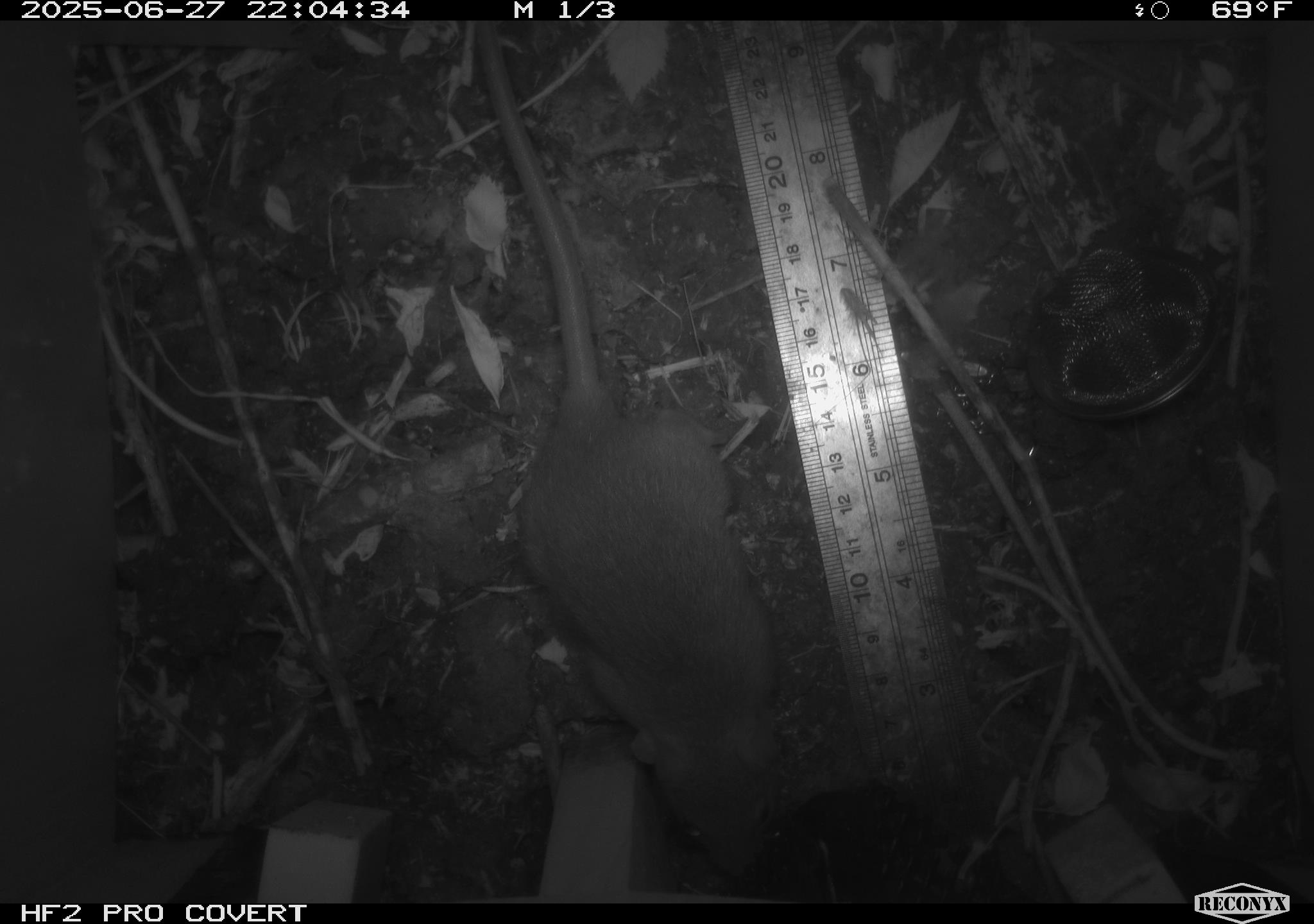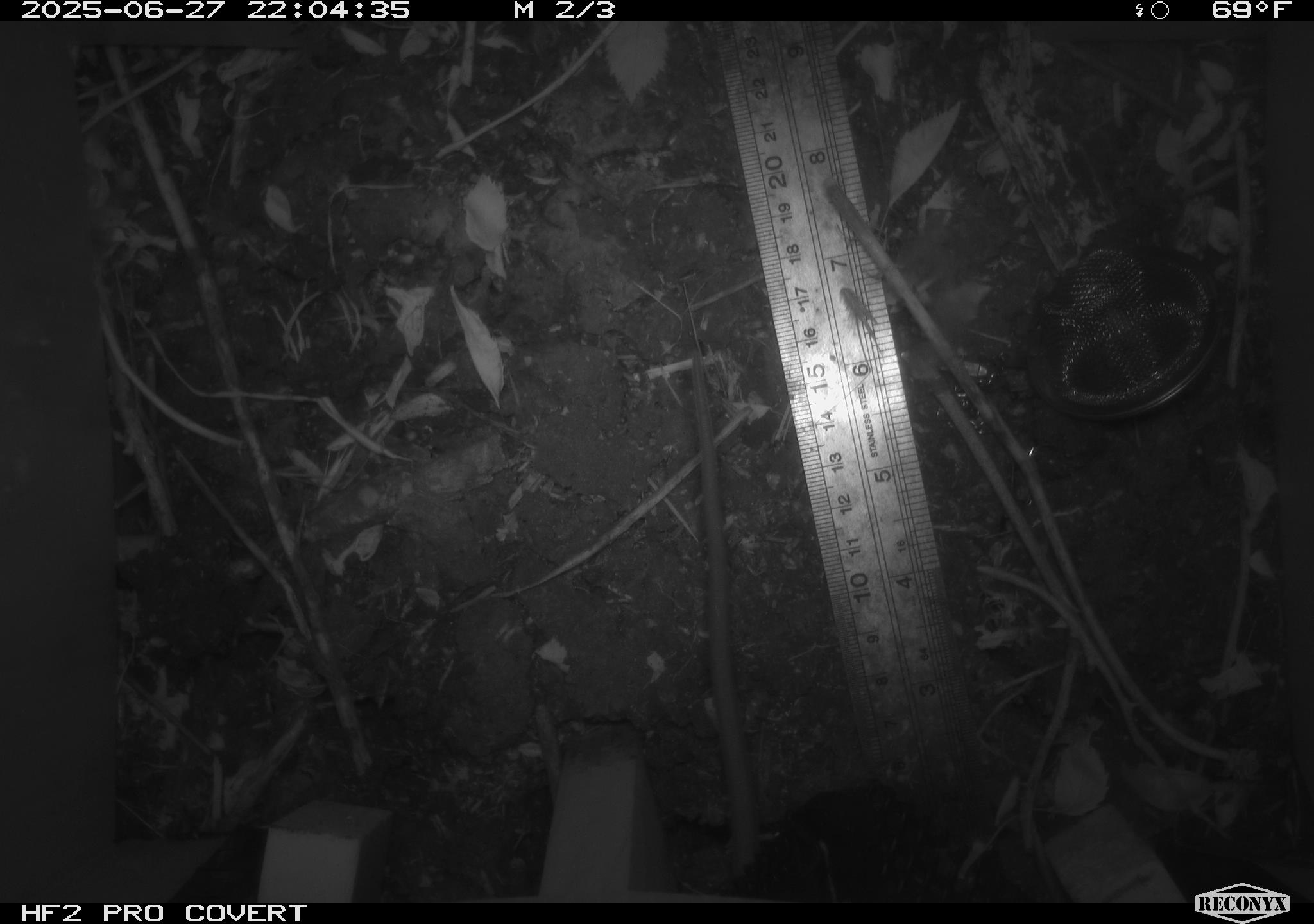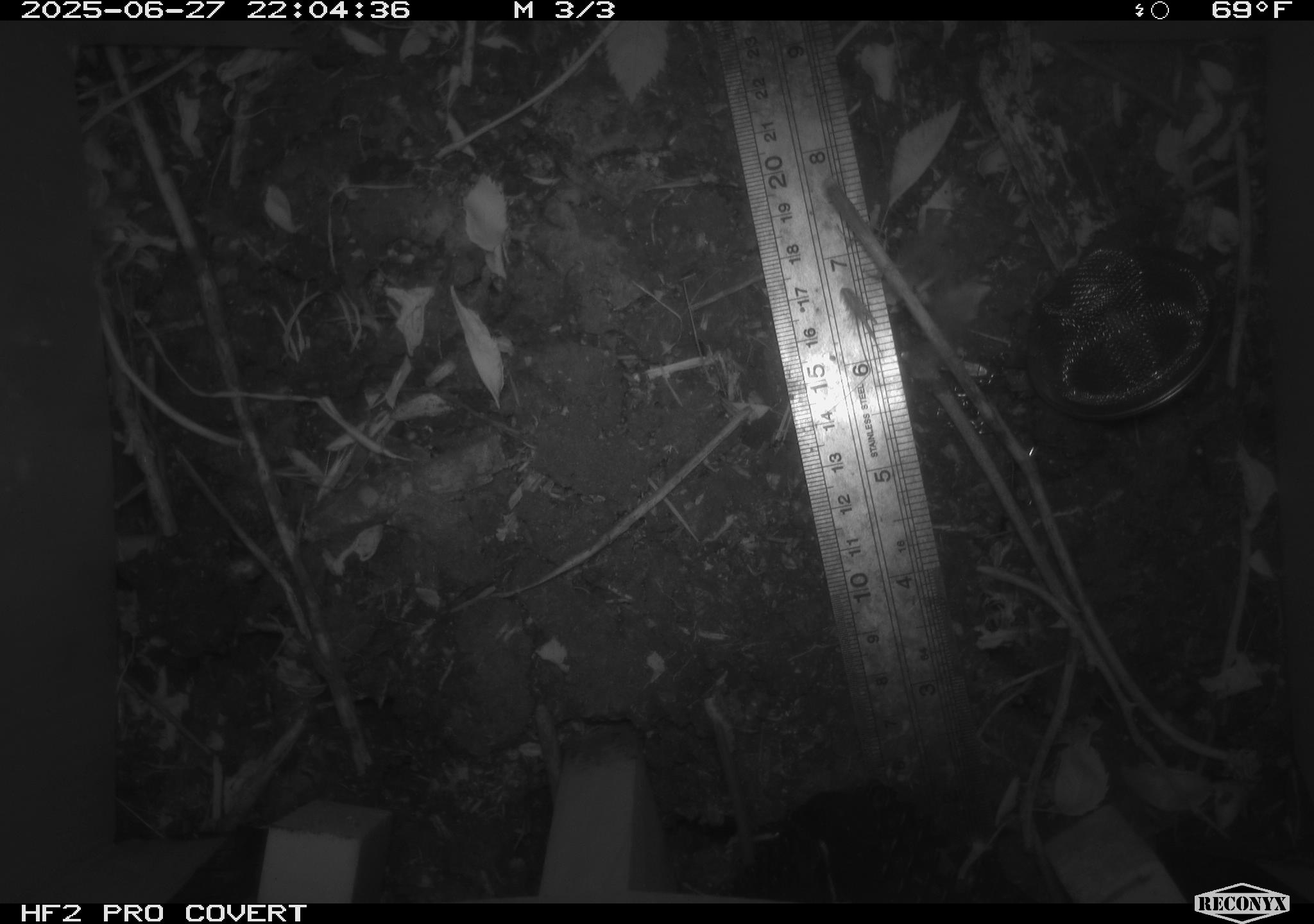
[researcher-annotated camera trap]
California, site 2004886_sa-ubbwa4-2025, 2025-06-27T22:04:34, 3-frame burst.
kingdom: Animalia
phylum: Chordata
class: Mammalia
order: Rodentia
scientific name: Rodentia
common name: rodent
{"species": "rodent (Rodentia)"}